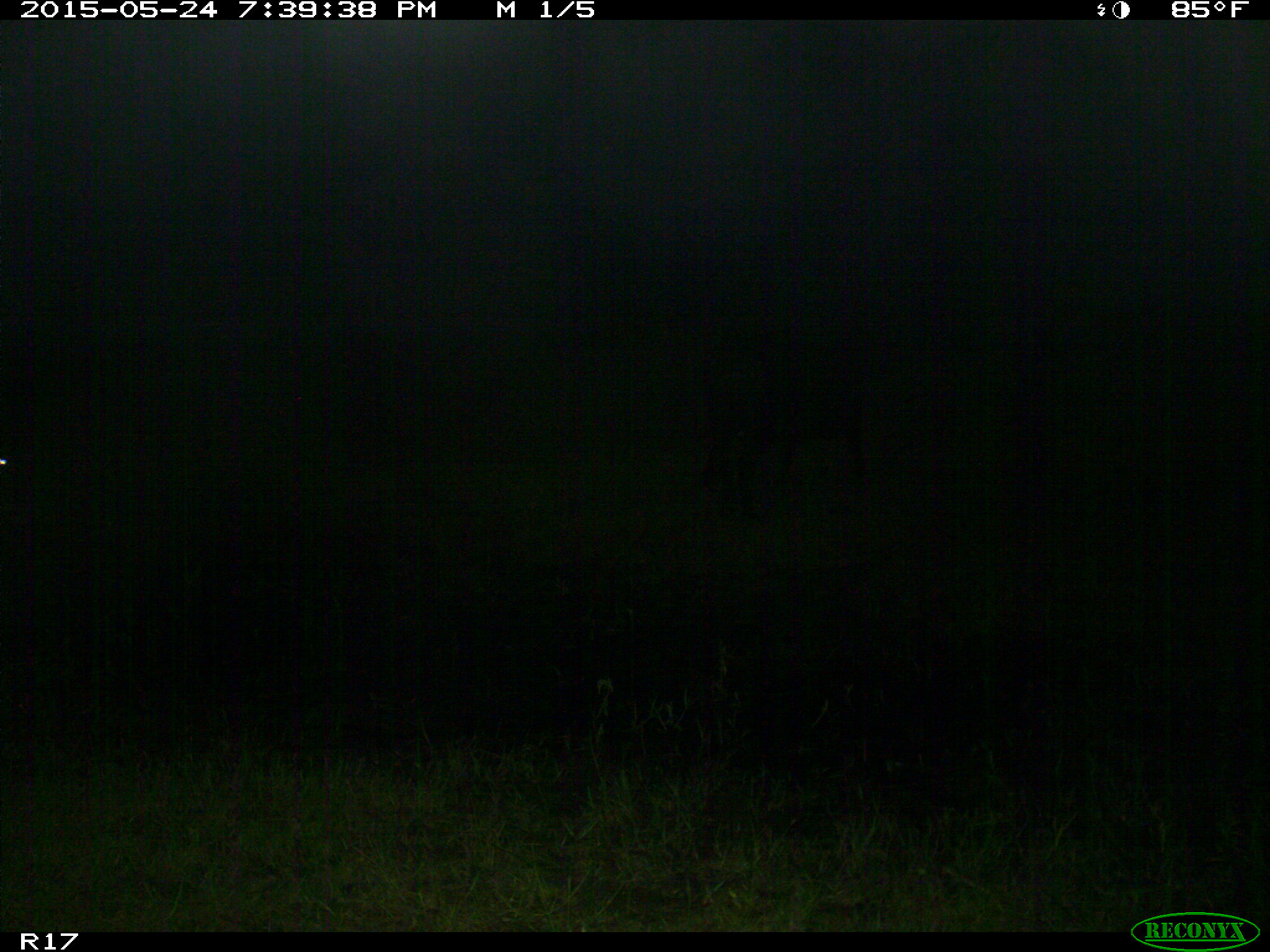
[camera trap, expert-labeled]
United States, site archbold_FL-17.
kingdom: Animalia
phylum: Chordata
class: Mammalia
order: Artiodactyla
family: Bovidae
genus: Bos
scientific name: Bos taurus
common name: domestic cow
Bos taurus (domestic cow).